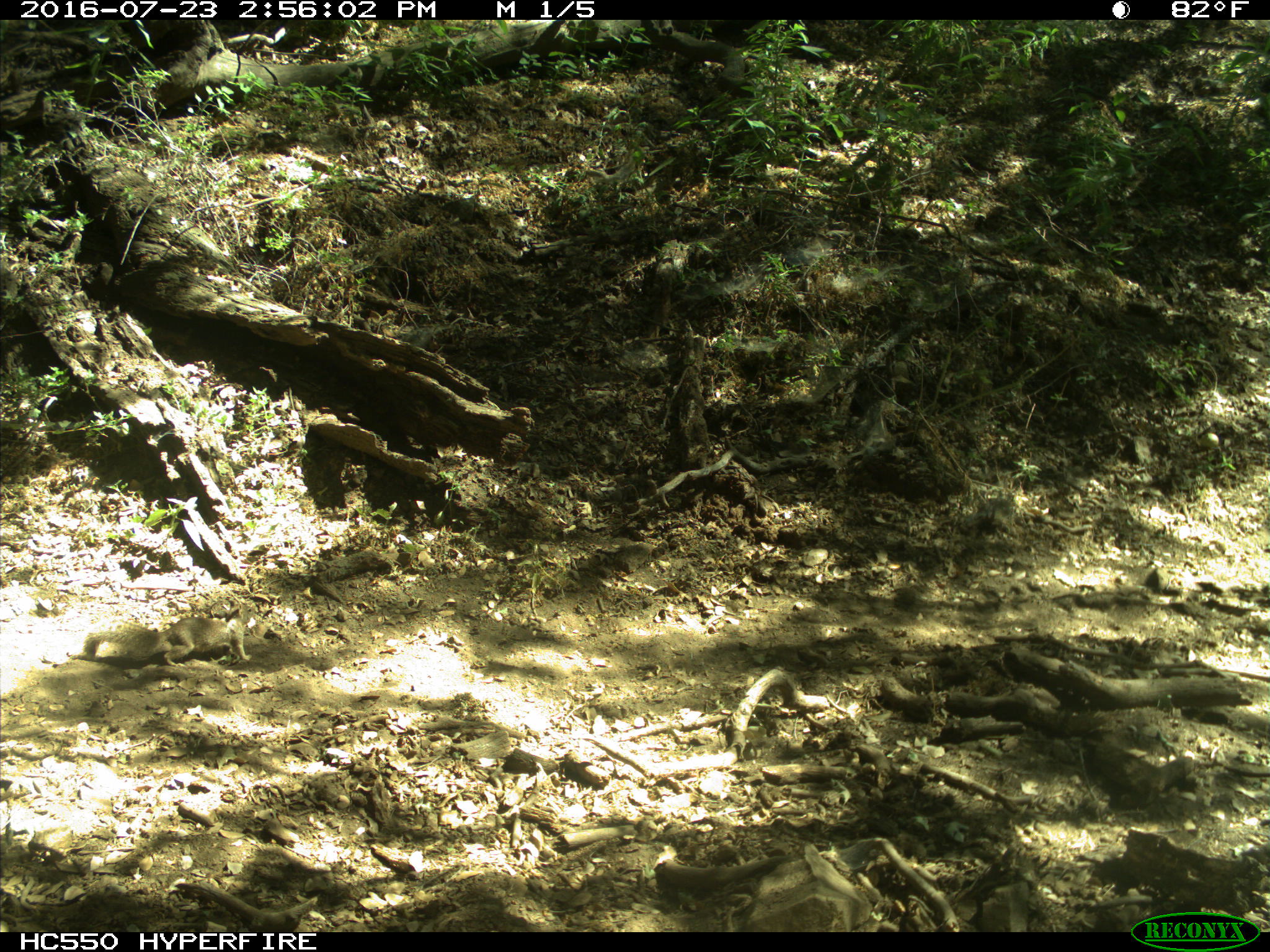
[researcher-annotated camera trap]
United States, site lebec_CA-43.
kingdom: Animalia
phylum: Chordata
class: Mammalia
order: Rodentia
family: Sciuridae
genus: Otospermophilus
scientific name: Otospermophilus beecheyi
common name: california ground squirrel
Otospermophilus beecheyi (california ground squirrel).